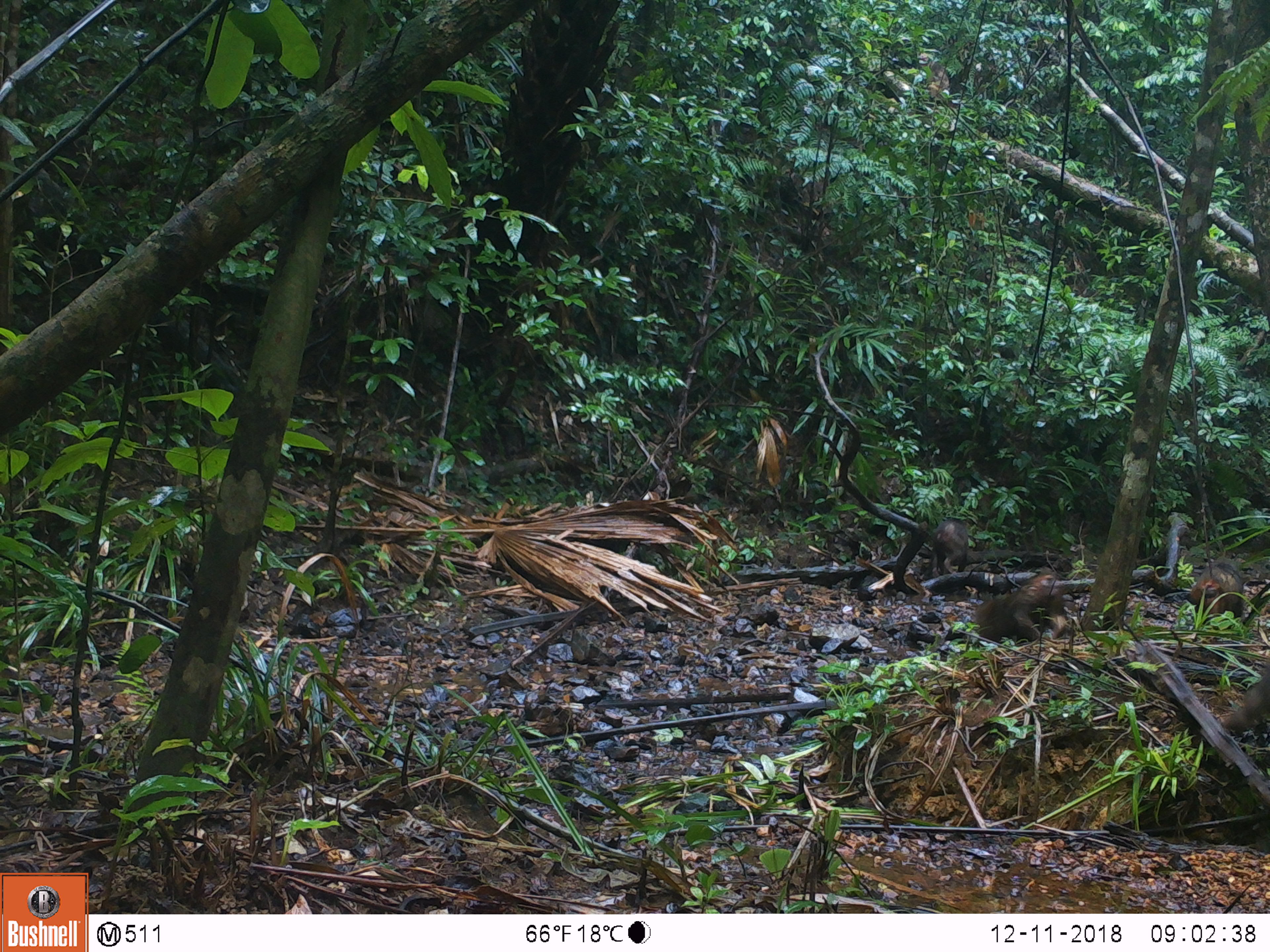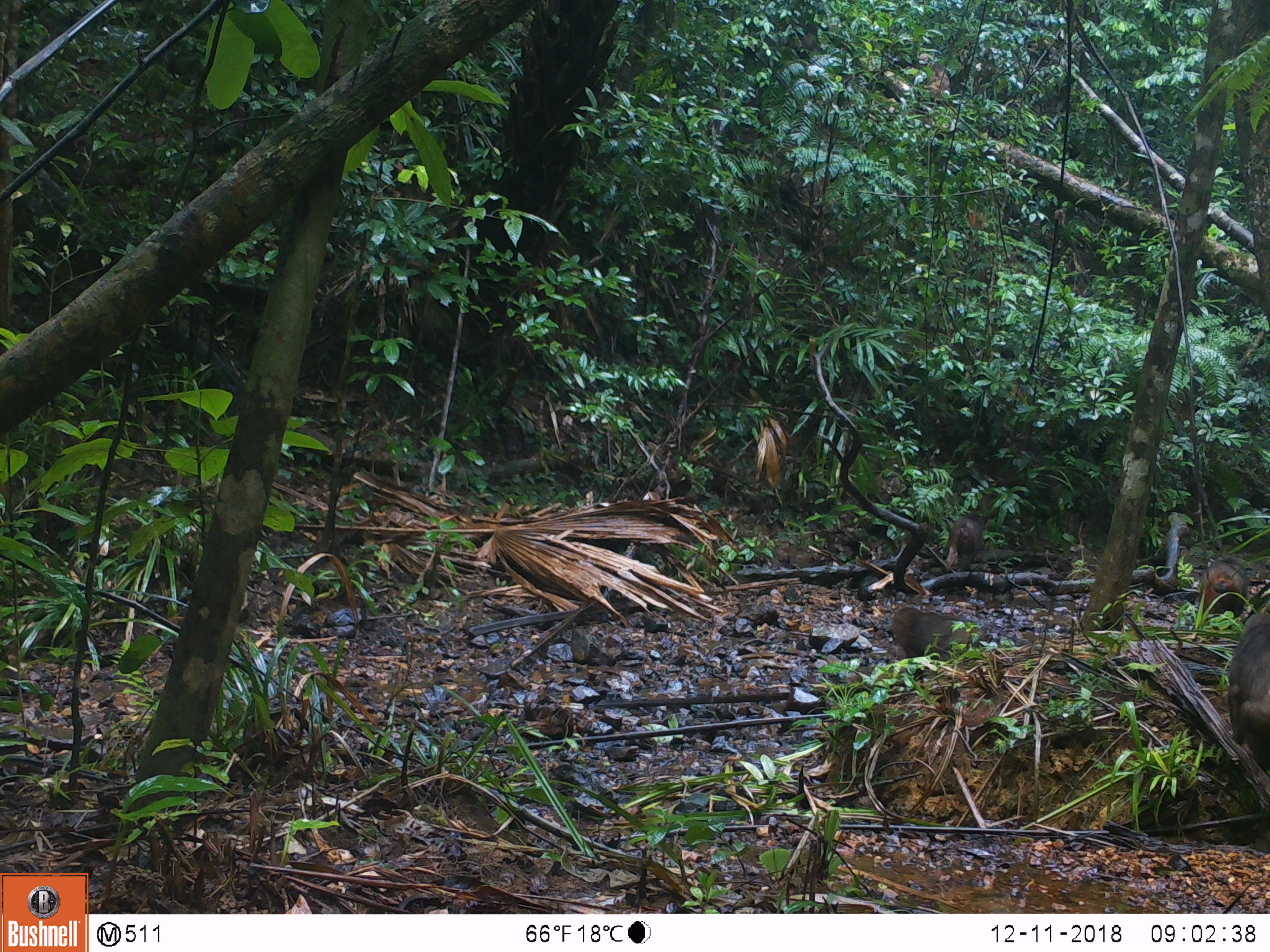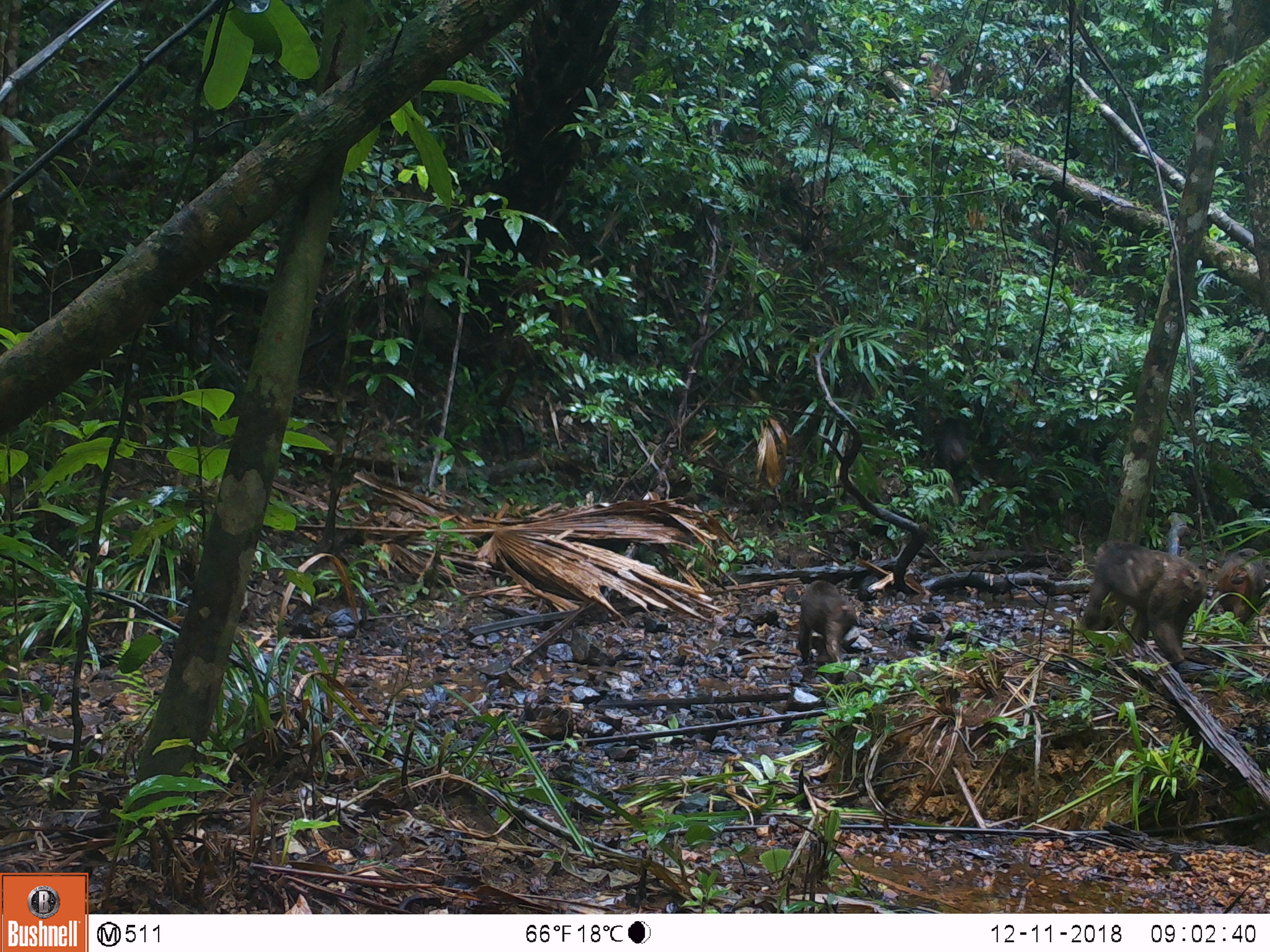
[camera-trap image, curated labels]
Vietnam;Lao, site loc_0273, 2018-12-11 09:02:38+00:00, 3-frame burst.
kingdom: Animalia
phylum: Chordata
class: Mammalia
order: Primates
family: Cercopithecidae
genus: Macaca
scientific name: Macaca arctoides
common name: stump-tailed macaque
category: stump tailed macaque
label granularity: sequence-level